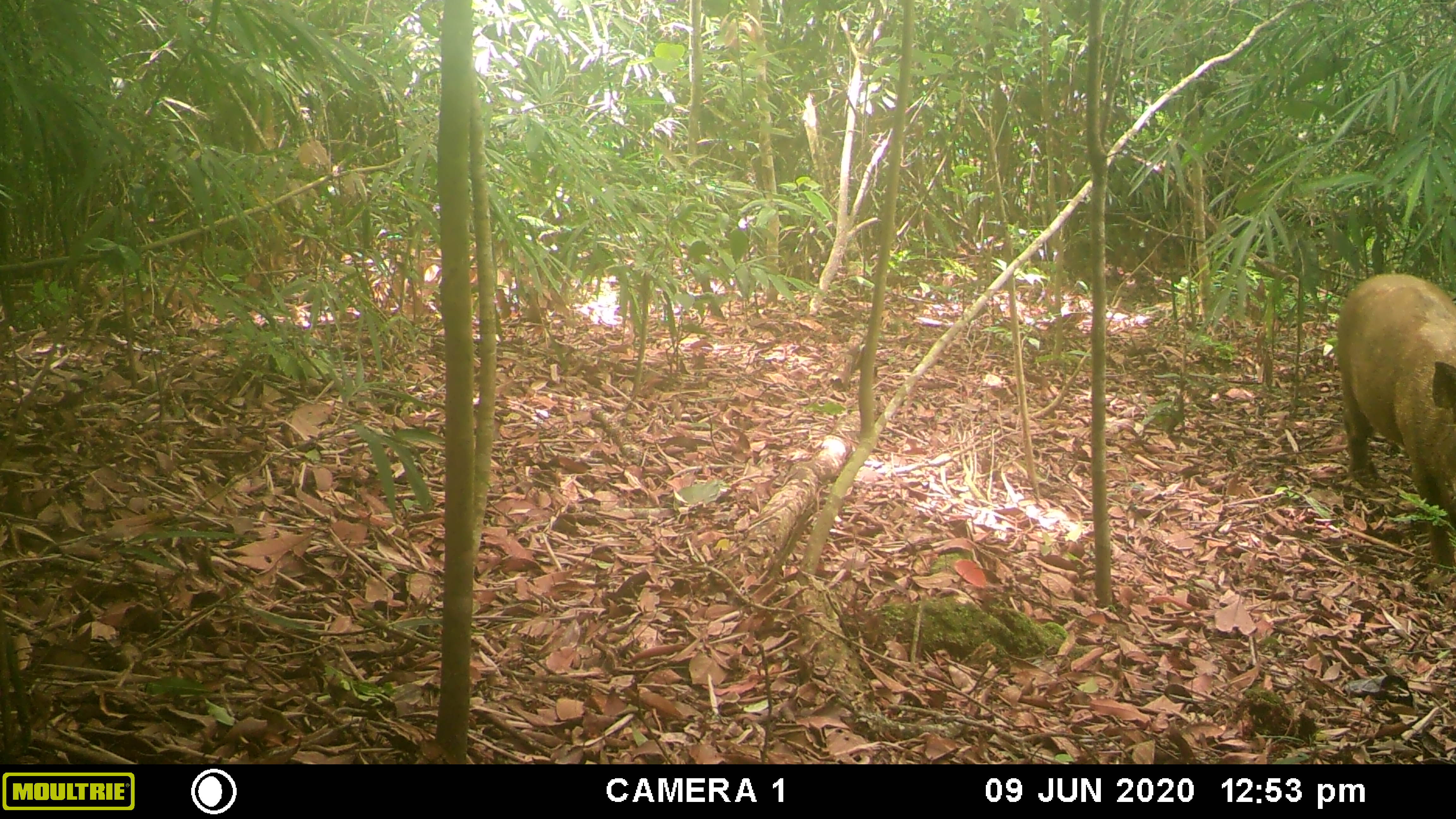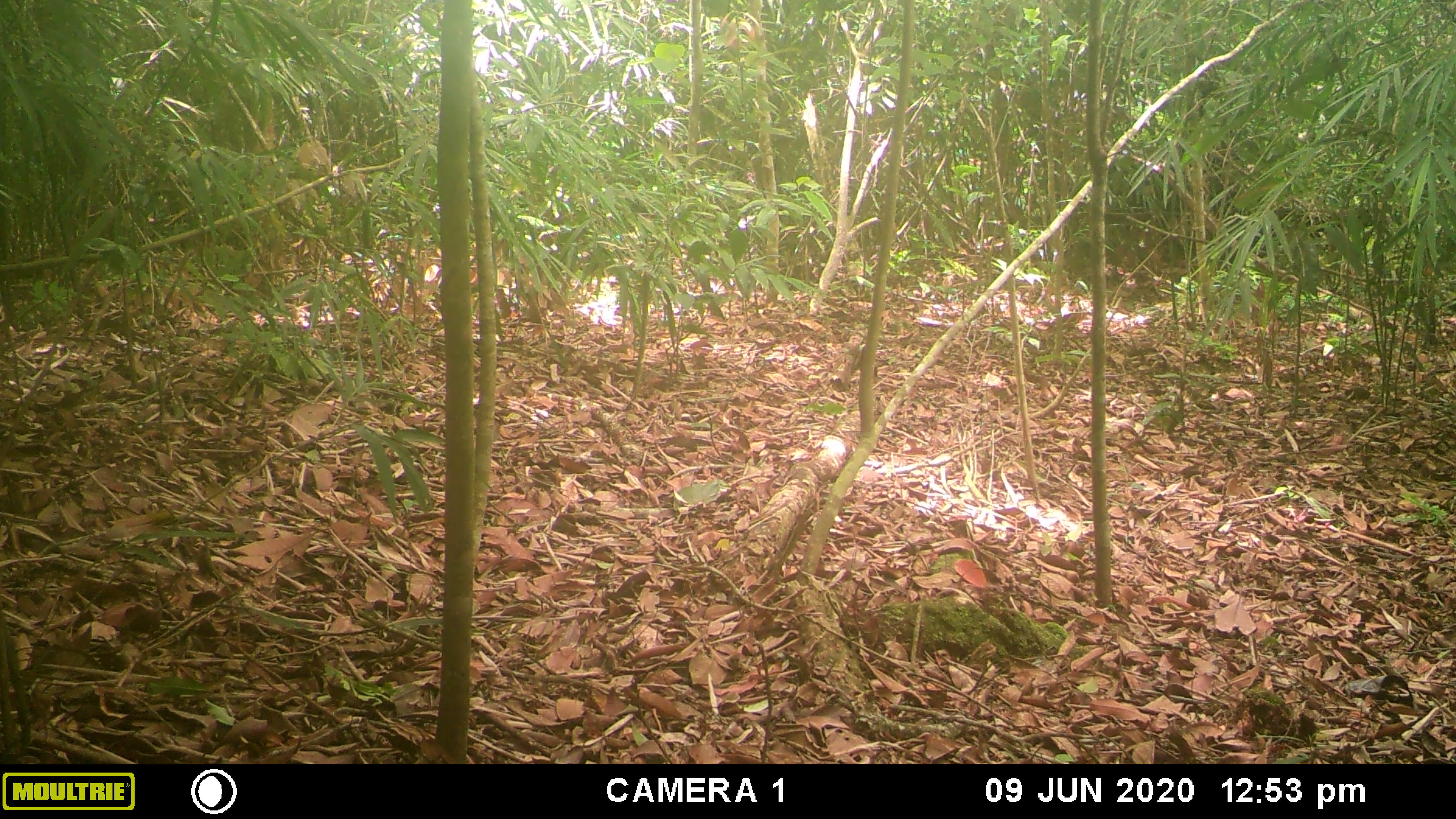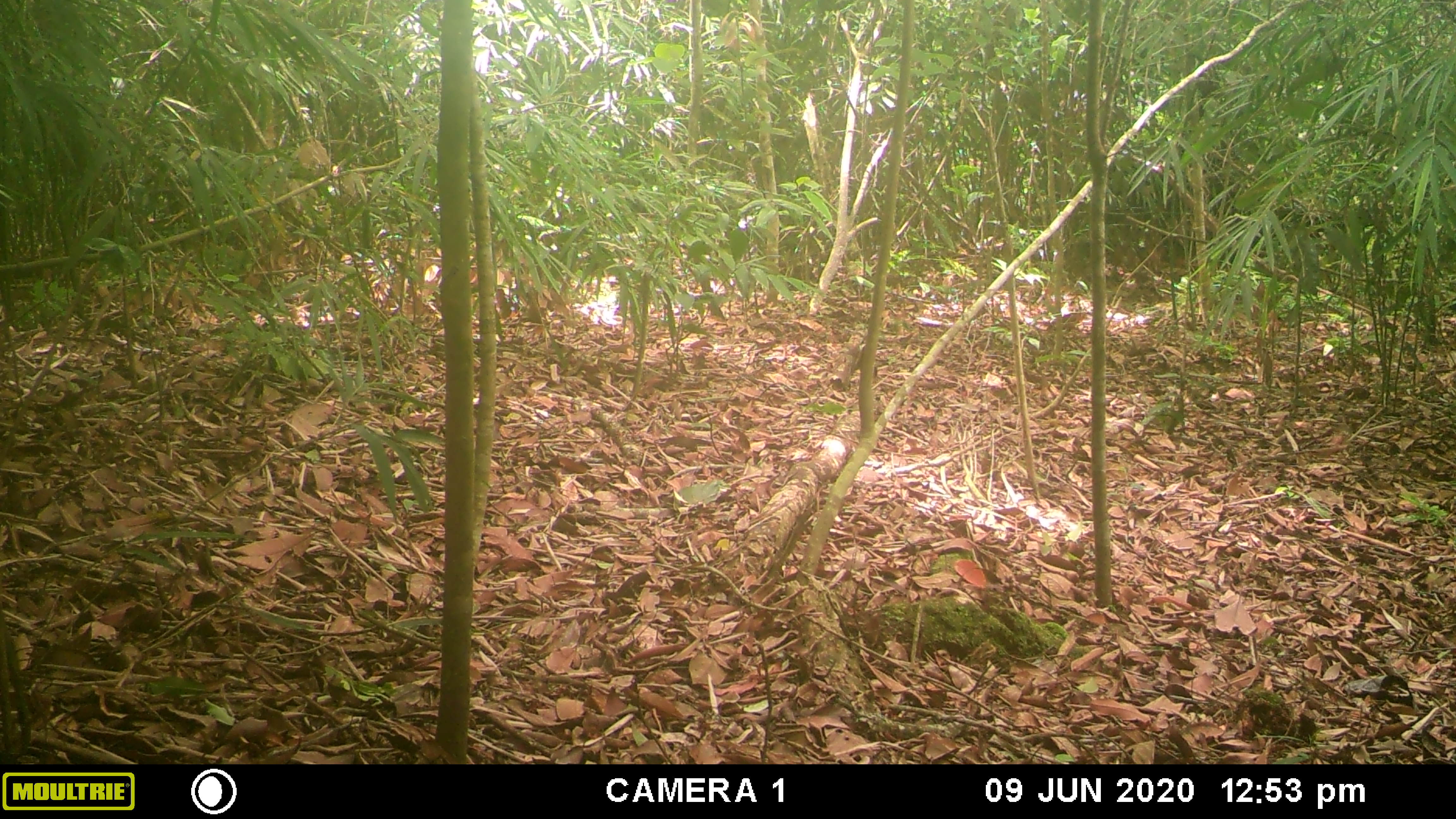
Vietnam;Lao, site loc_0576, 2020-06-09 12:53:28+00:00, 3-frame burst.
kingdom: Animalia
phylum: Chordata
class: Mammalia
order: Artiodactyla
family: Suidae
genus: Sus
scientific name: Sus scrofa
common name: eurasian wild pig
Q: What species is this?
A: Eurasian wild pig (Sus scrofa).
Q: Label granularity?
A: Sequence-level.